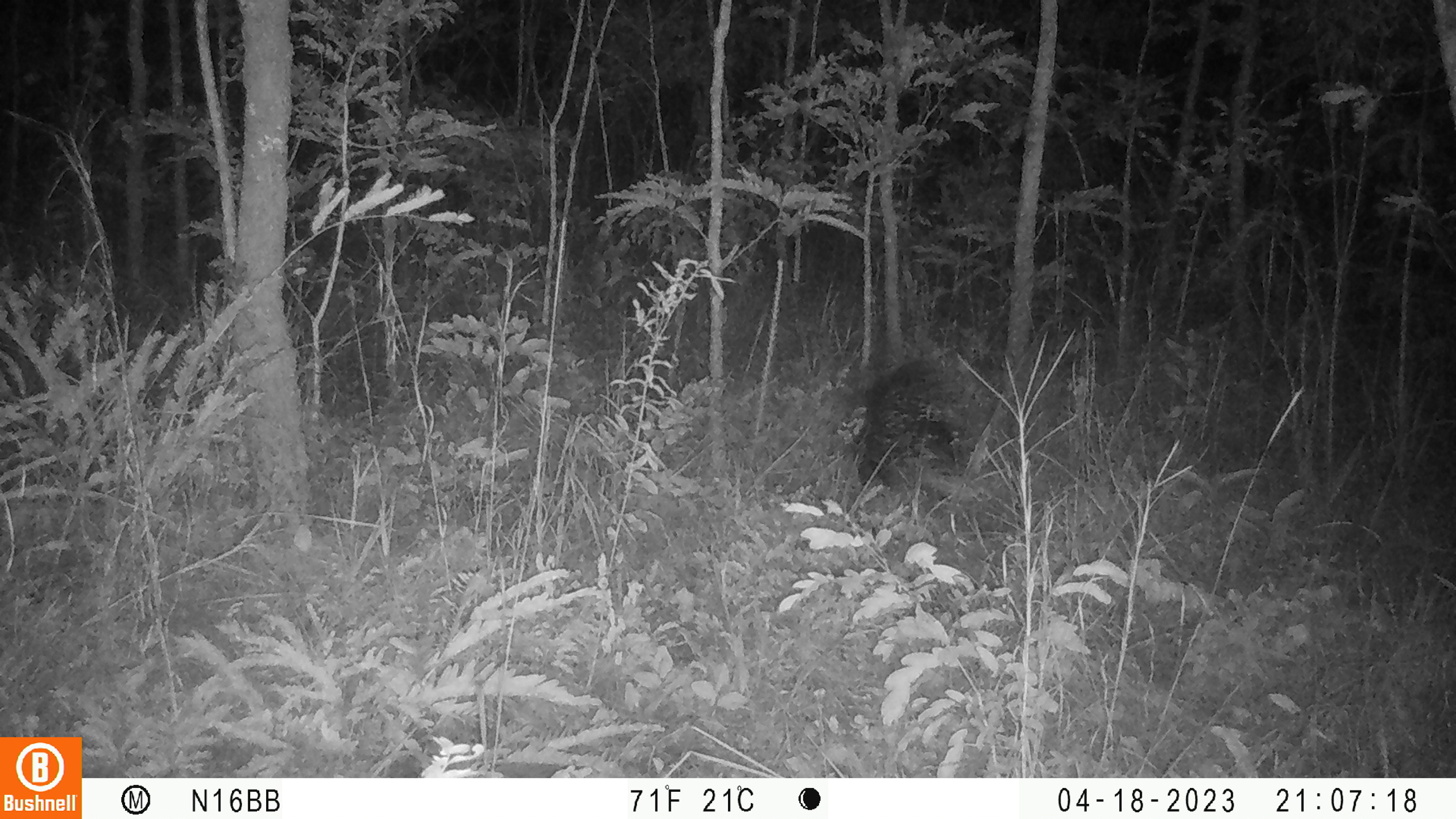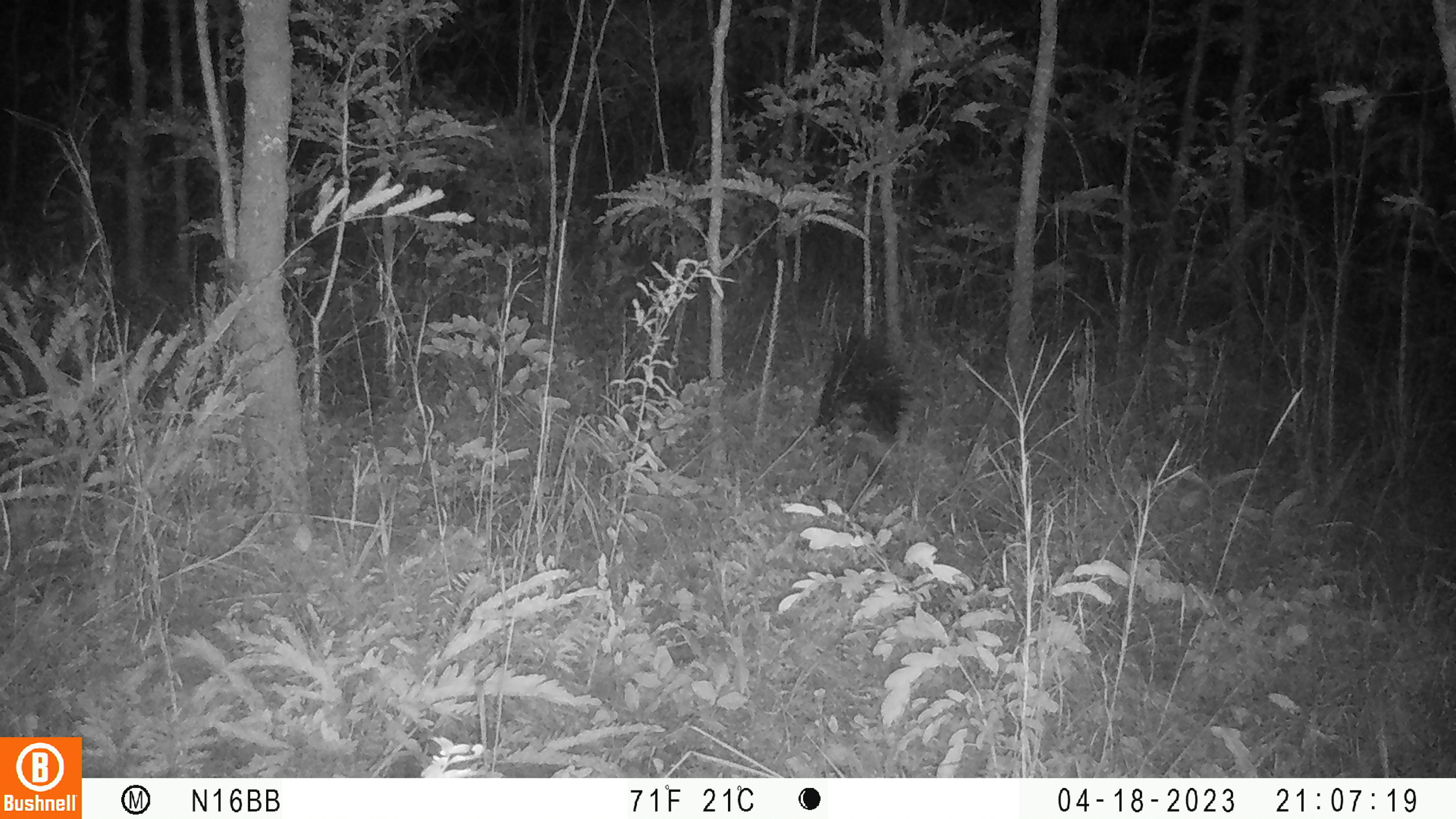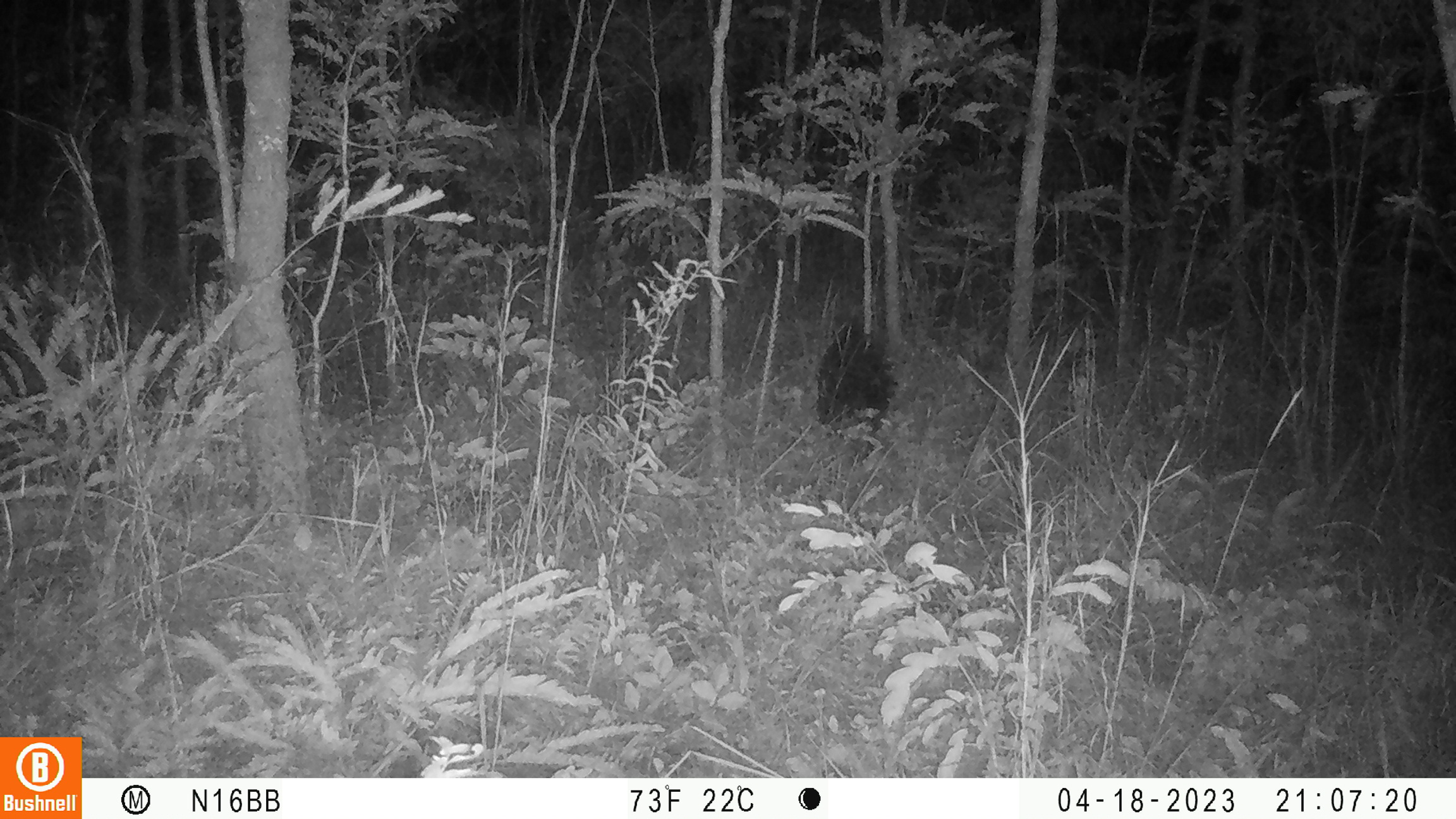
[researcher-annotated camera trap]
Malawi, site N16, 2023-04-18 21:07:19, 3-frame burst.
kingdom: Animalia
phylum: Chordata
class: Mammalia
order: Rodentia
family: Hystricidae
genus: Hystrix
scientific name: Hystrix africaeaustralis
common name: cape porcupine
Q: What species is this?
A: Cape porcupine (Hystrix africaeaustralis).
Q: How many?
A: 1.